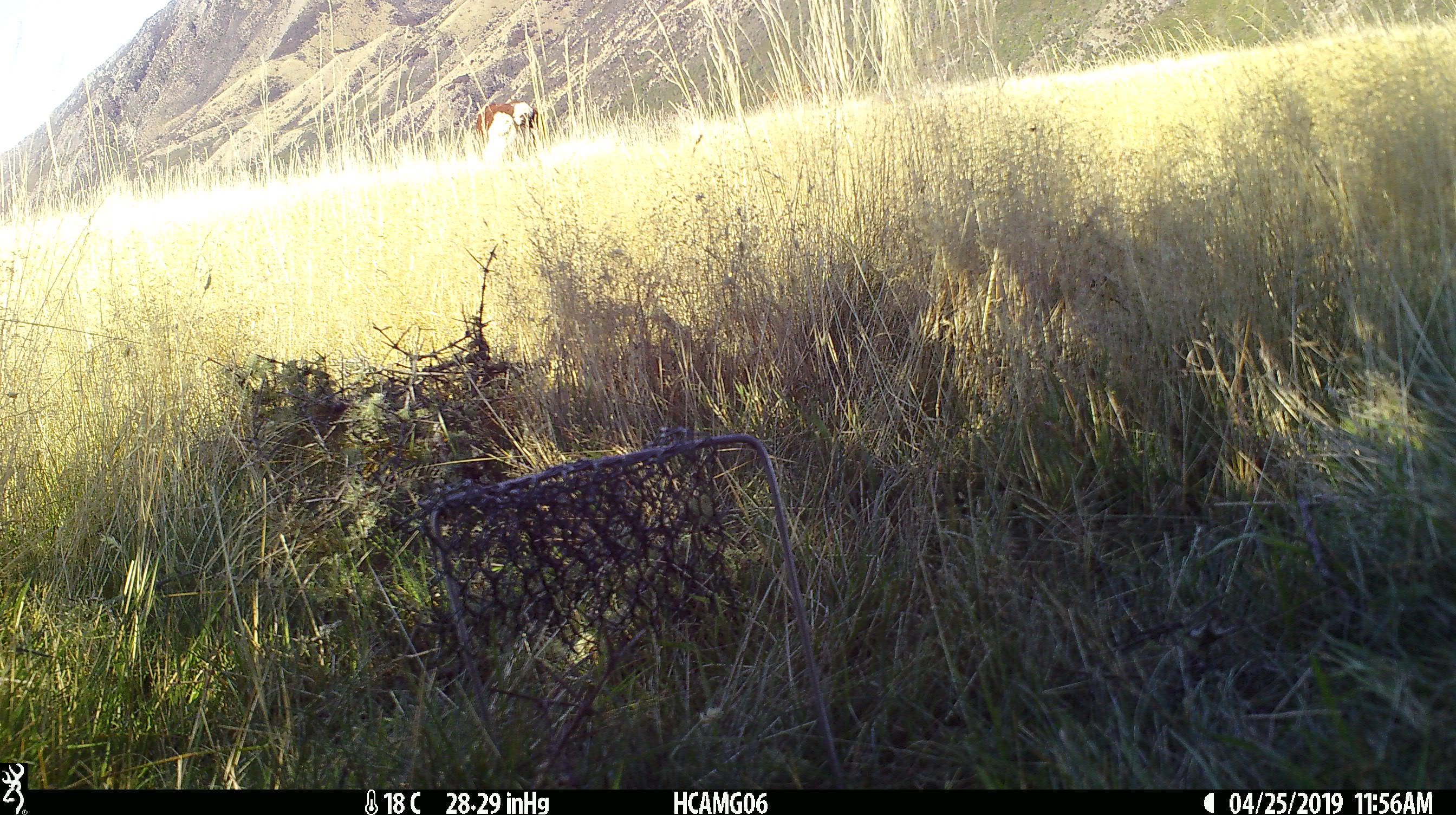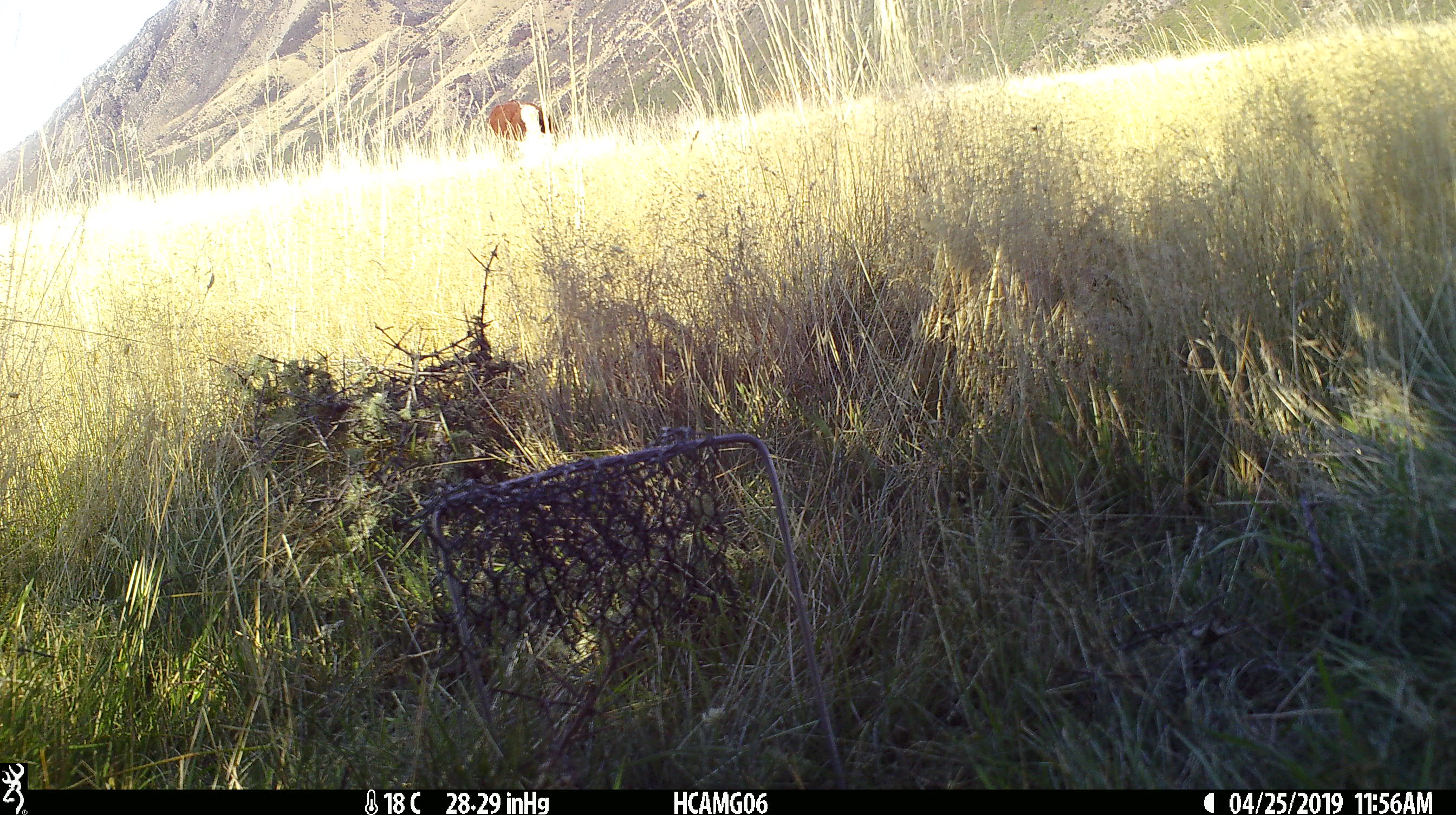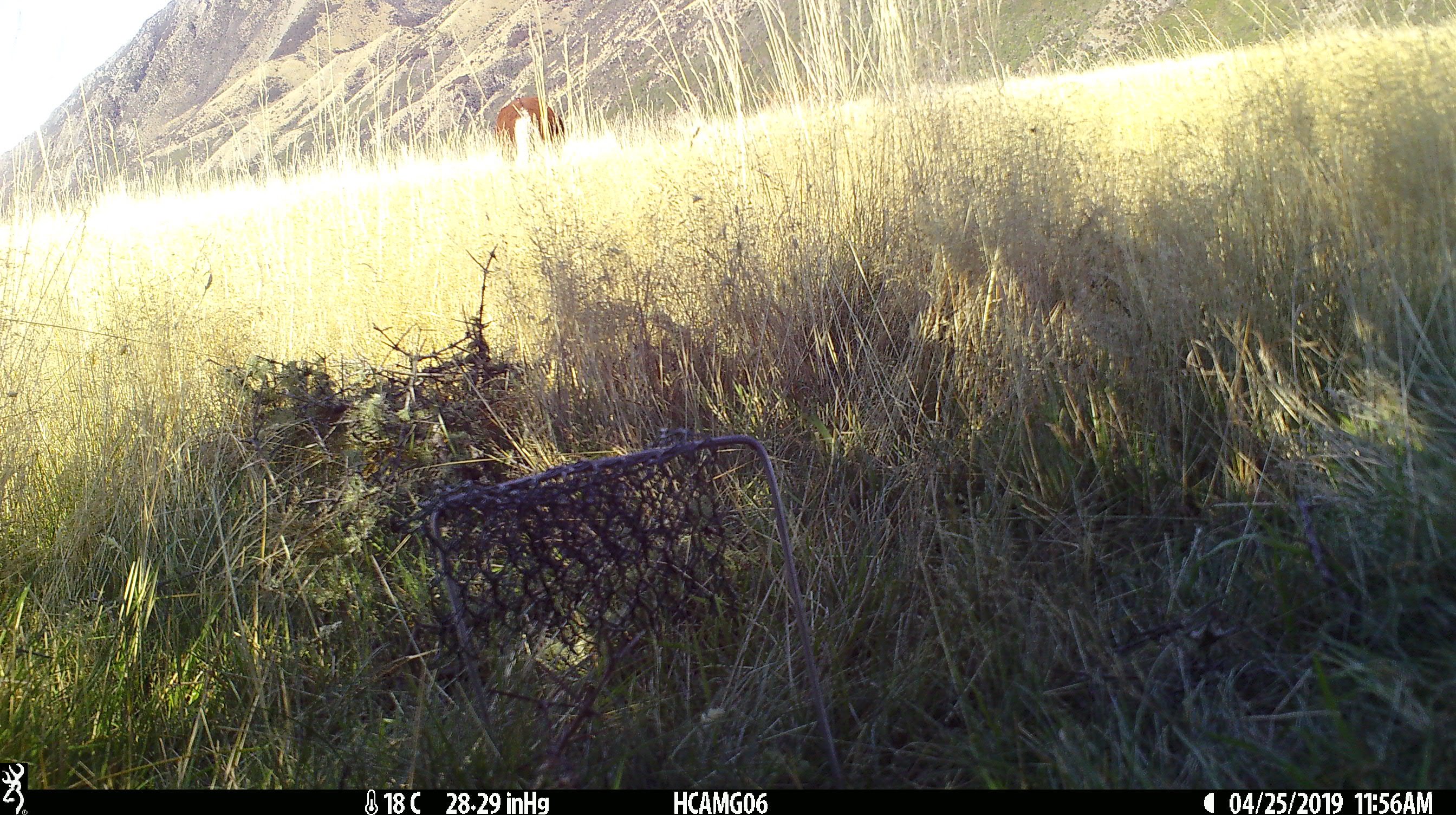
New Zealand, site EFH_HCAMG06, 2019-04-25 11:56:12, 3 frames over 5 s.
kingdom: Animalia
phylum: Chordata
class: Mammalia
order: Artiodactyla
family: Bovidae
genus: Bos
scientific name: Bos taurus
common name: domestic cow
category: cow